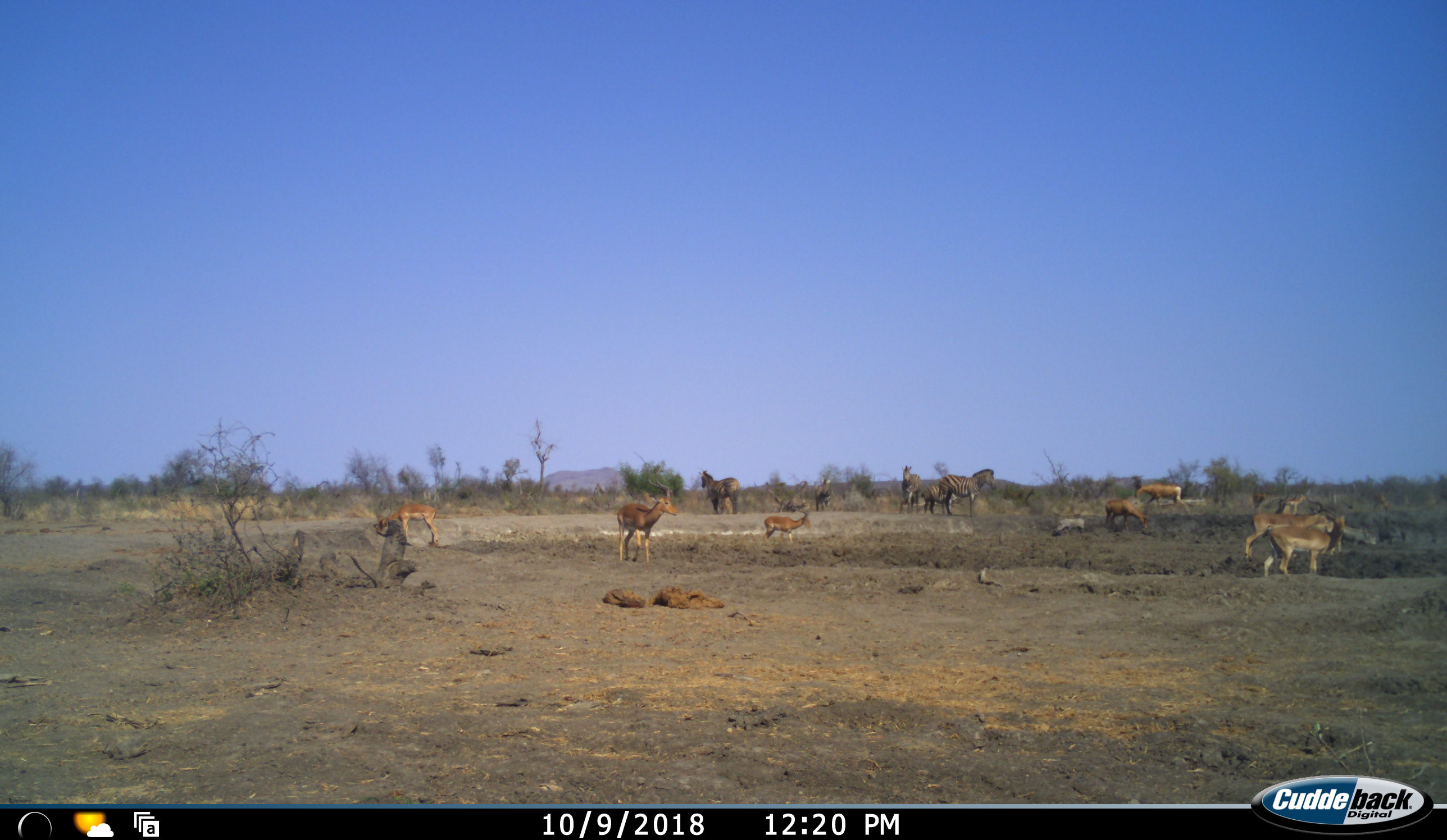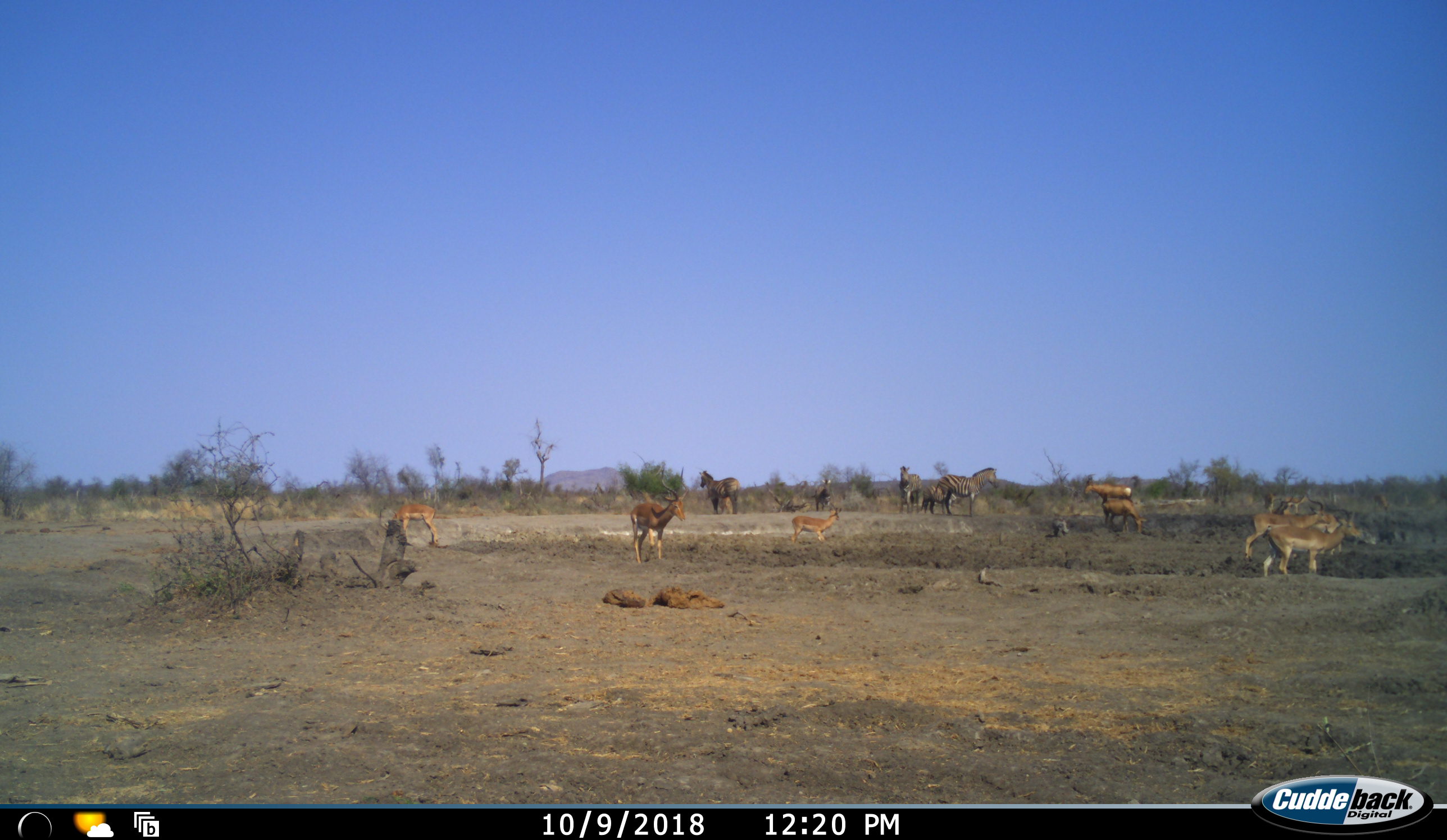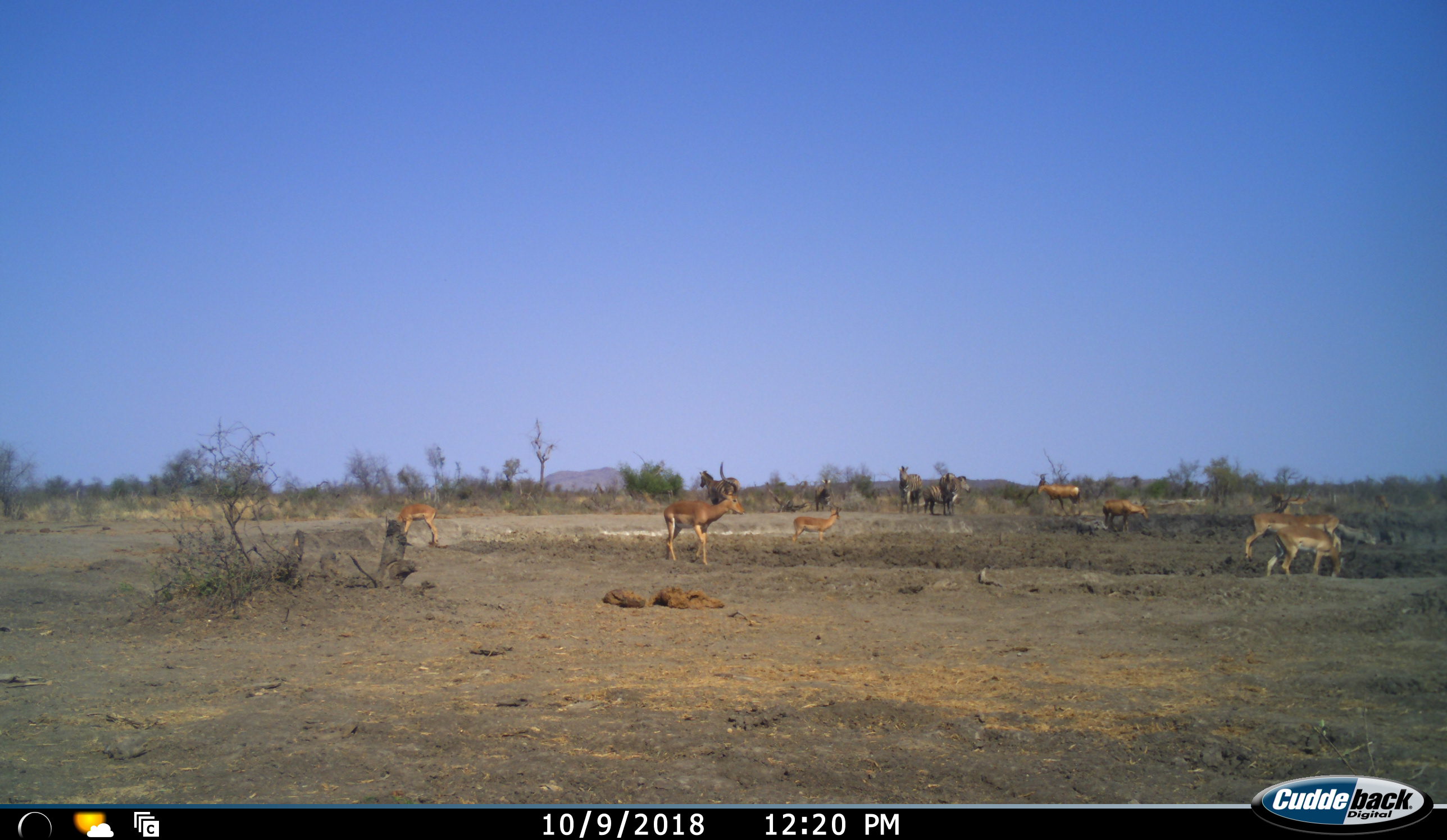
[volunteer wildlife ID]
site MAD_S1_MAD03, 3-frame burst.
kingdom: Animalia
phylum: Chordata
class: Mammalia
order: Artiodactyla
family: Bovidae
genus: Aepyceros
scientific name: Aepyceros melampus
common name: impala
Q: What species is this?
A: Impala (Aepyceros melampus).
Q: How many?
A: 8.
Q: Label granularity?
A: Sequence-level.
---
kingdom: Animalia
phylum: Chordata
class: Mammalia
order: Artiodactyla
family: Suidae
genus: Phacochoerus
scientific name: Phacochoerus africanus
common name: warthog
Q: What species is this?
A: Warthog (Phacochoerus africanus).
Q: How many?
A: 1.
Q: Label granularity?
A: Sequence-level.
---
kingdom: Animalia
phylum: Chordata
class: Mammalia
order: Perissodactyla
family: Equidae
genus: Equus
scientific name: Equus quagga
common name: plains zebra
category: zebraplains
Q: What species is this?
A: Zebraplains (plains zebra) (Equus quagga).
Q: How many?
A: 5.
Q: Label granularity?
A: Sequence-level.